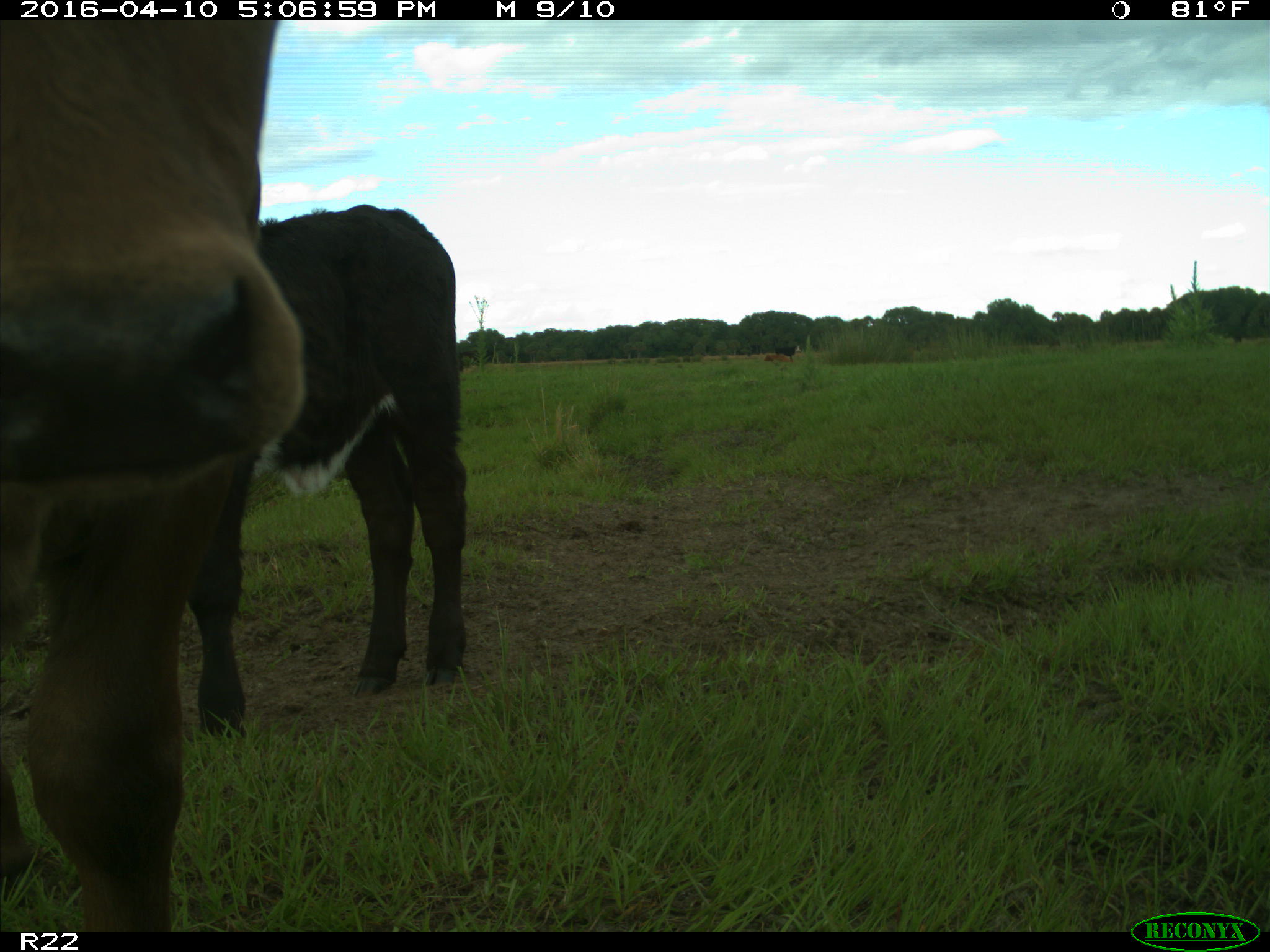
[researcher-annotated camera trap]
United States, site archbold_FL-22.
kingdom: Animalia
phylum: Chordata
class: Mammalia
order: Artiodactyla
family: Bovidae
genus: Bos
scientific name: Bos taurus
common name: domestic cow